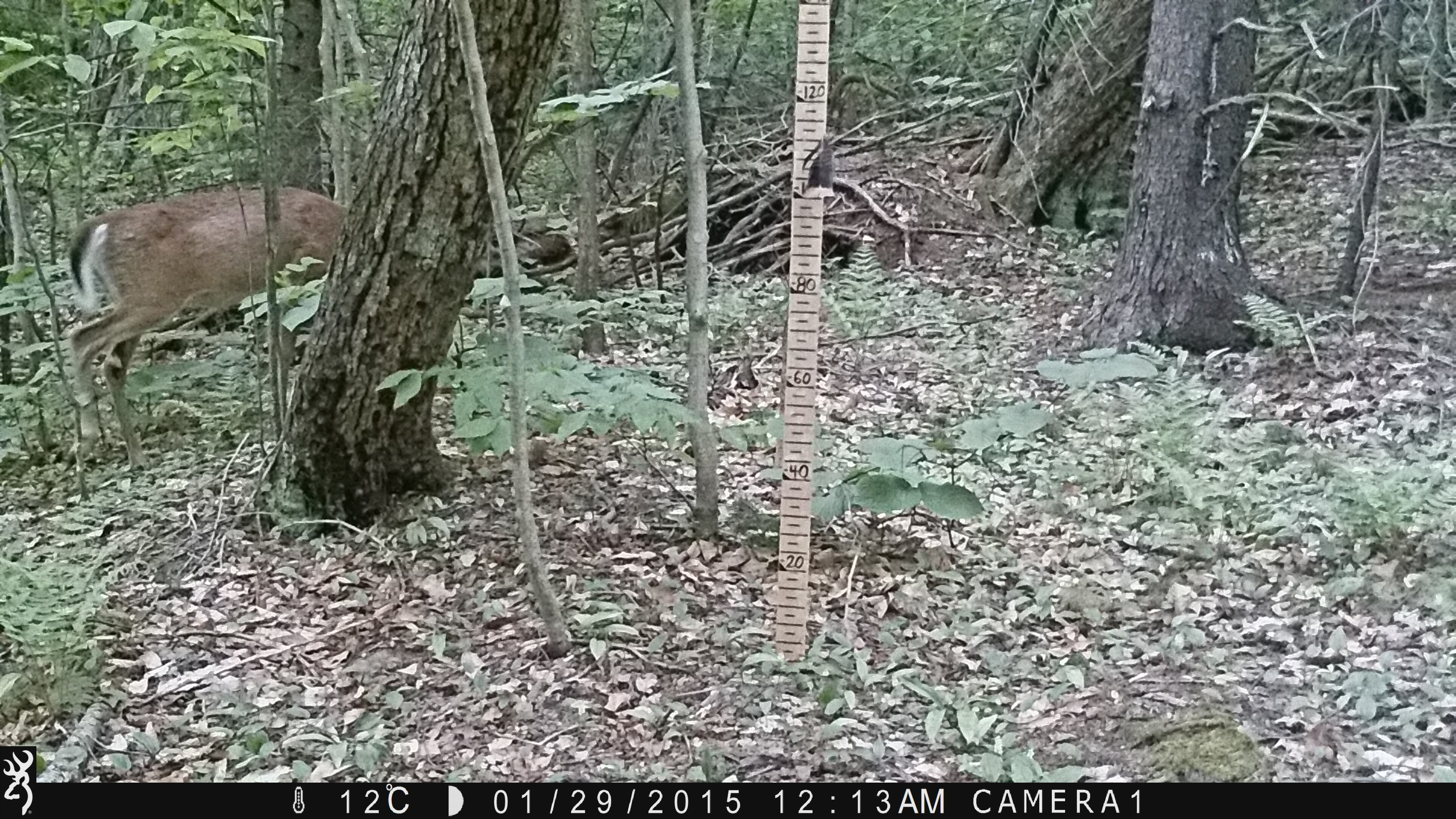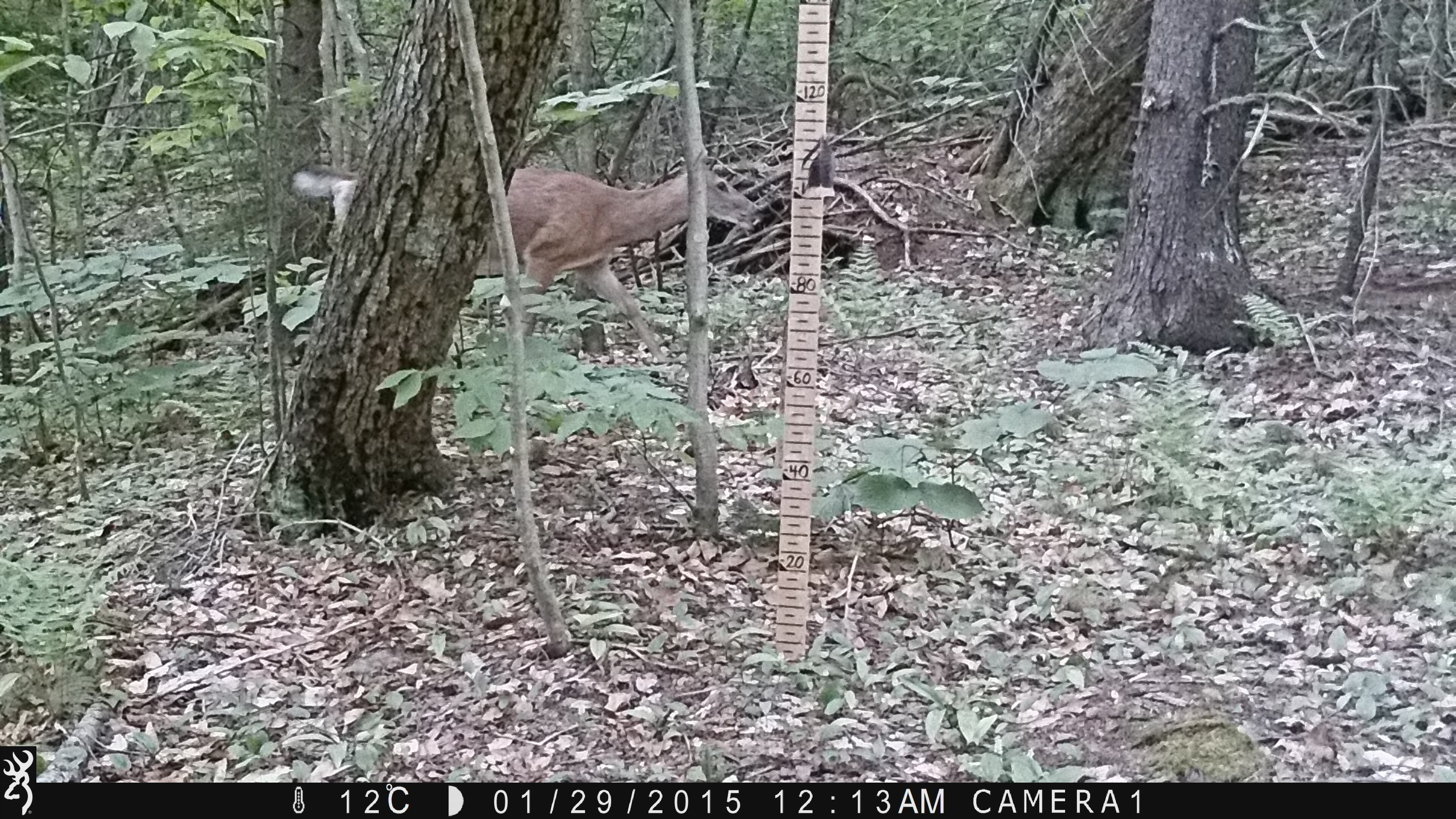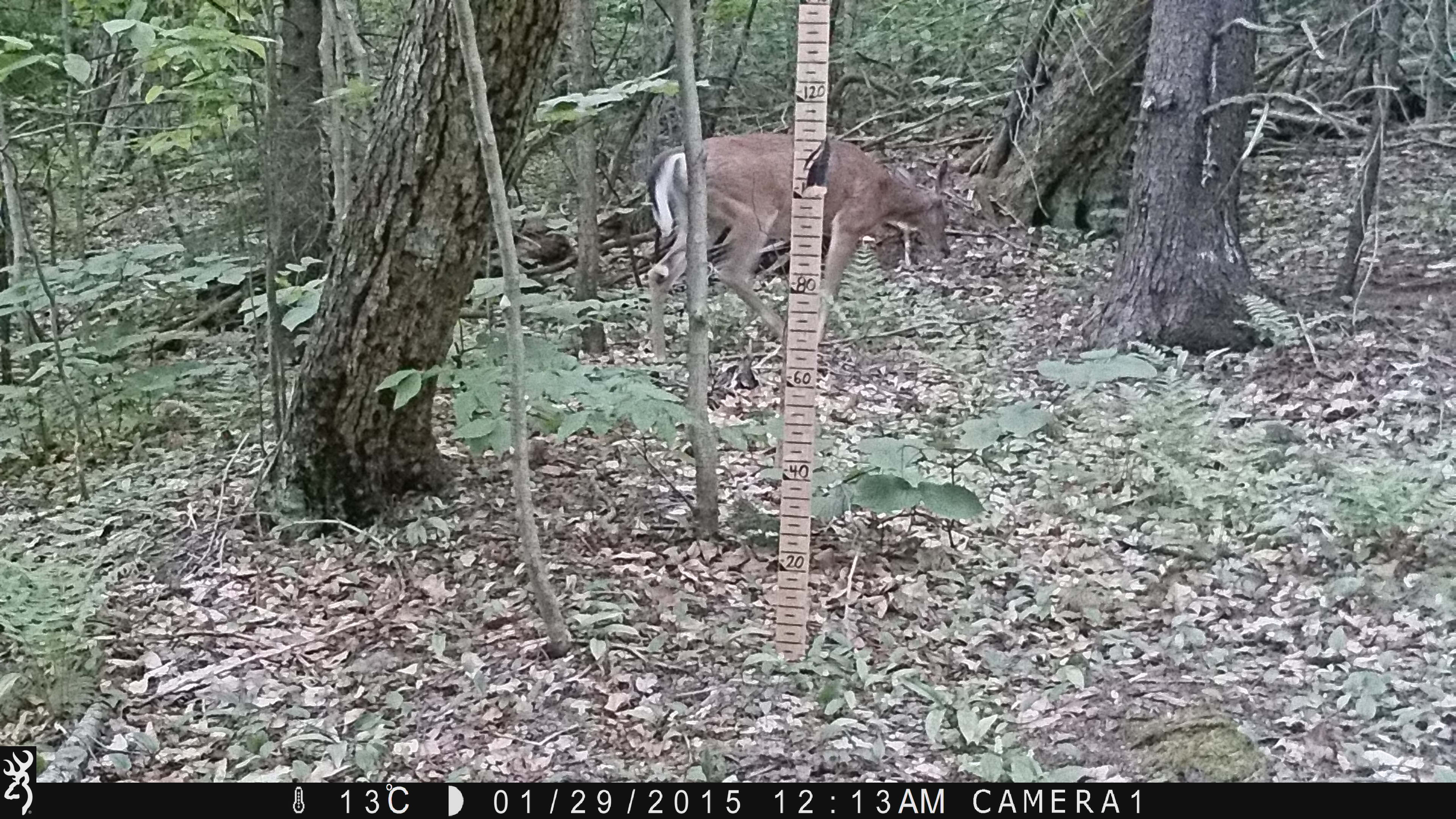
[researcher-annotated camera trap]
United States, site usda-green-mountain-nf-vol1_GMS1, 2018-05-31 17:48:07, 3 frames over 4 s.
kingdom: Animalia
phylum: Chordata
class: Mammalia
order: Artiodactyla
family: Cervidae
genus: Odocoileus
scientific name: Odocoileus virginianus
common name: white-tailed deer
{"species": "white-tailed deer (Odocoileus virginianus)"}